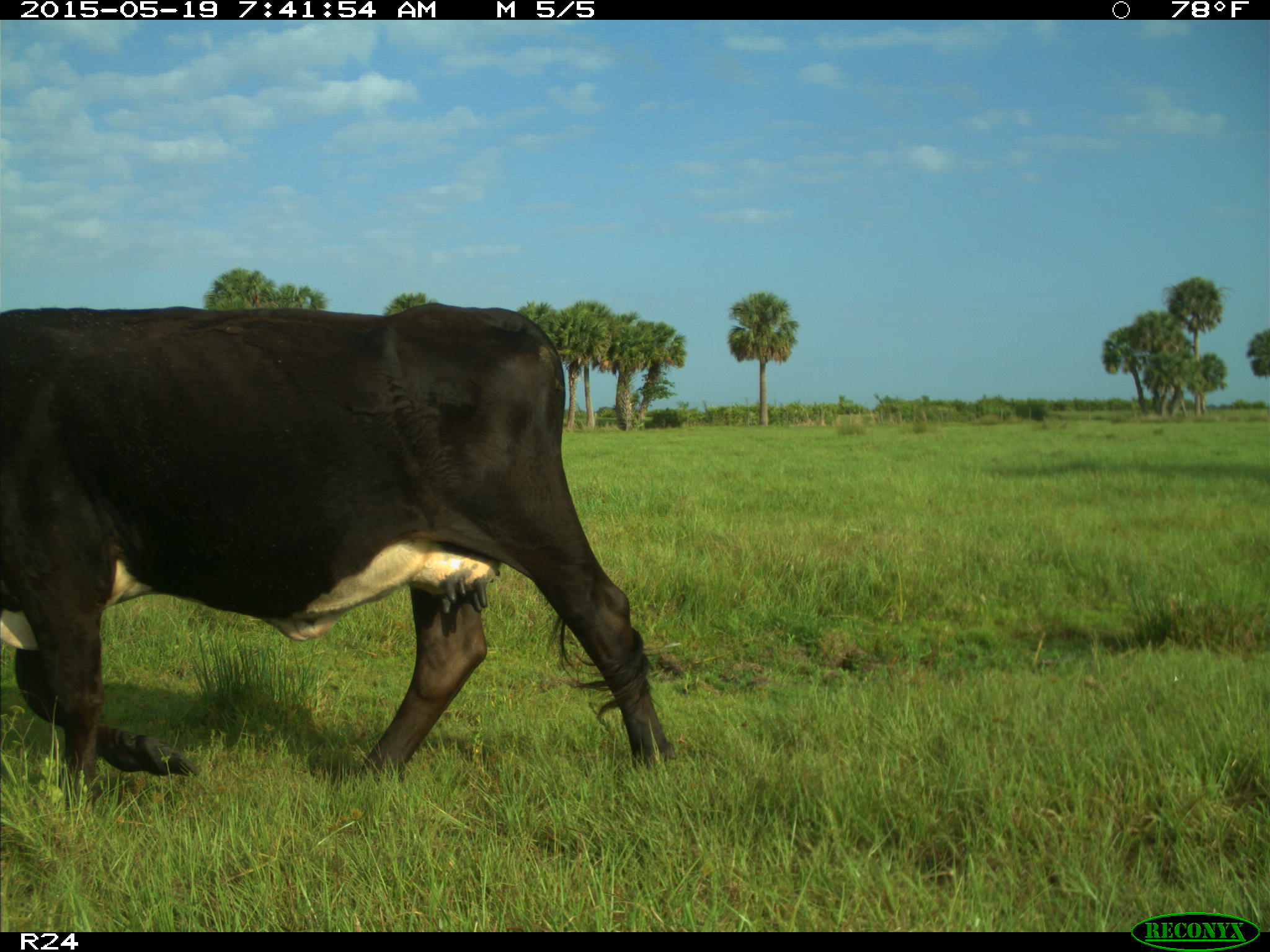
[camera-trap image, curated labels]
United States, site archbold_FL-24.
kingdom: Animalia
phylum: Chordata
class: Mammalia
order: Artiodactyla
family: Bovidae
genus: Bos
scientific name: Bos taurus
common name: domestic cow